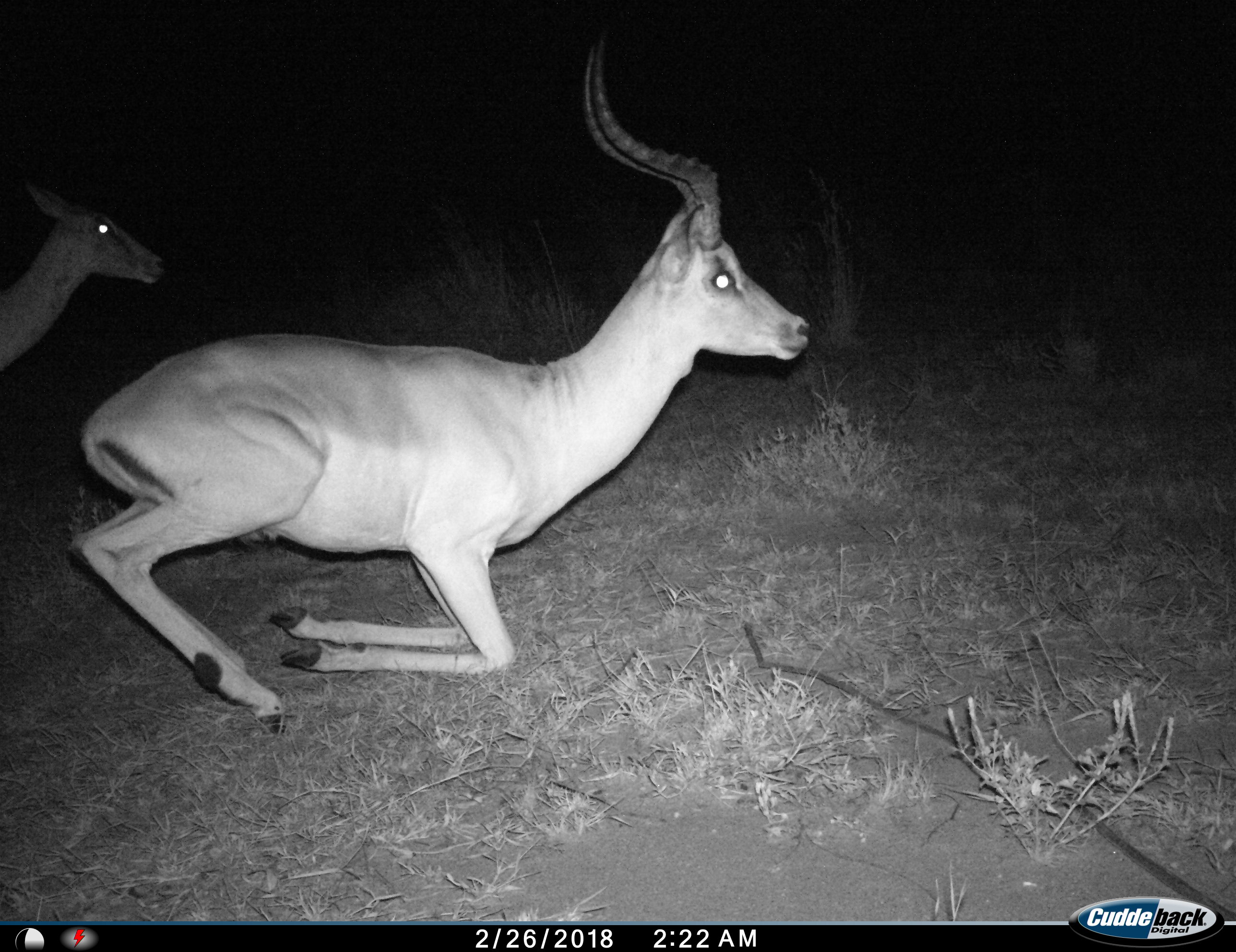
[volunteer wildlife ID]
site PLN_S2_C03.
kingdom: Animalia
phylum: Chordata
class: Mammalia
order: Artiodactyla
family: Bovidae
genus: Aepyceros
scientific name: Aepyceros melampus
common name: impala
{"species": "impala (Aepyceros melampus)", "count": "2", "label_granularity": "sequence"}